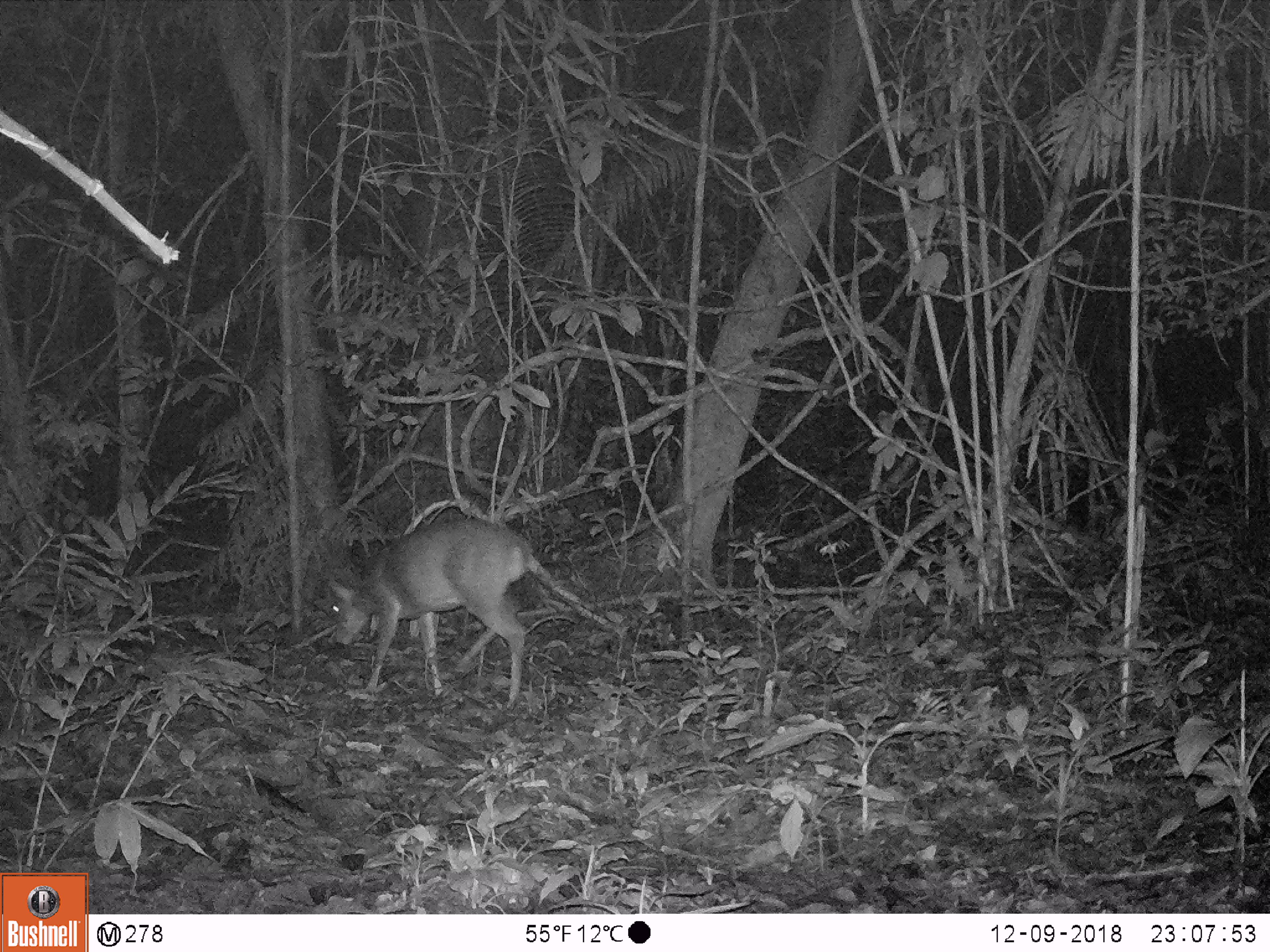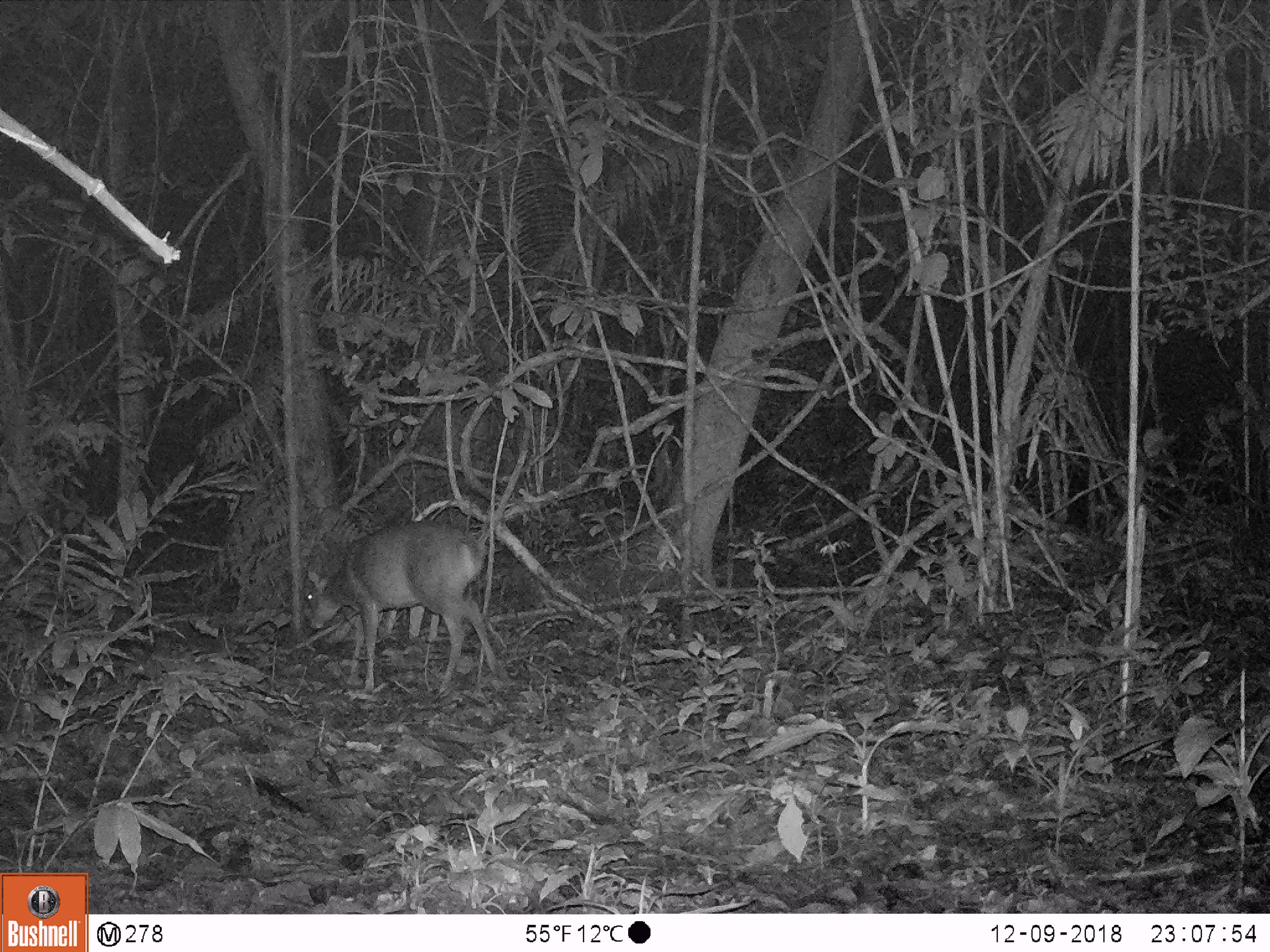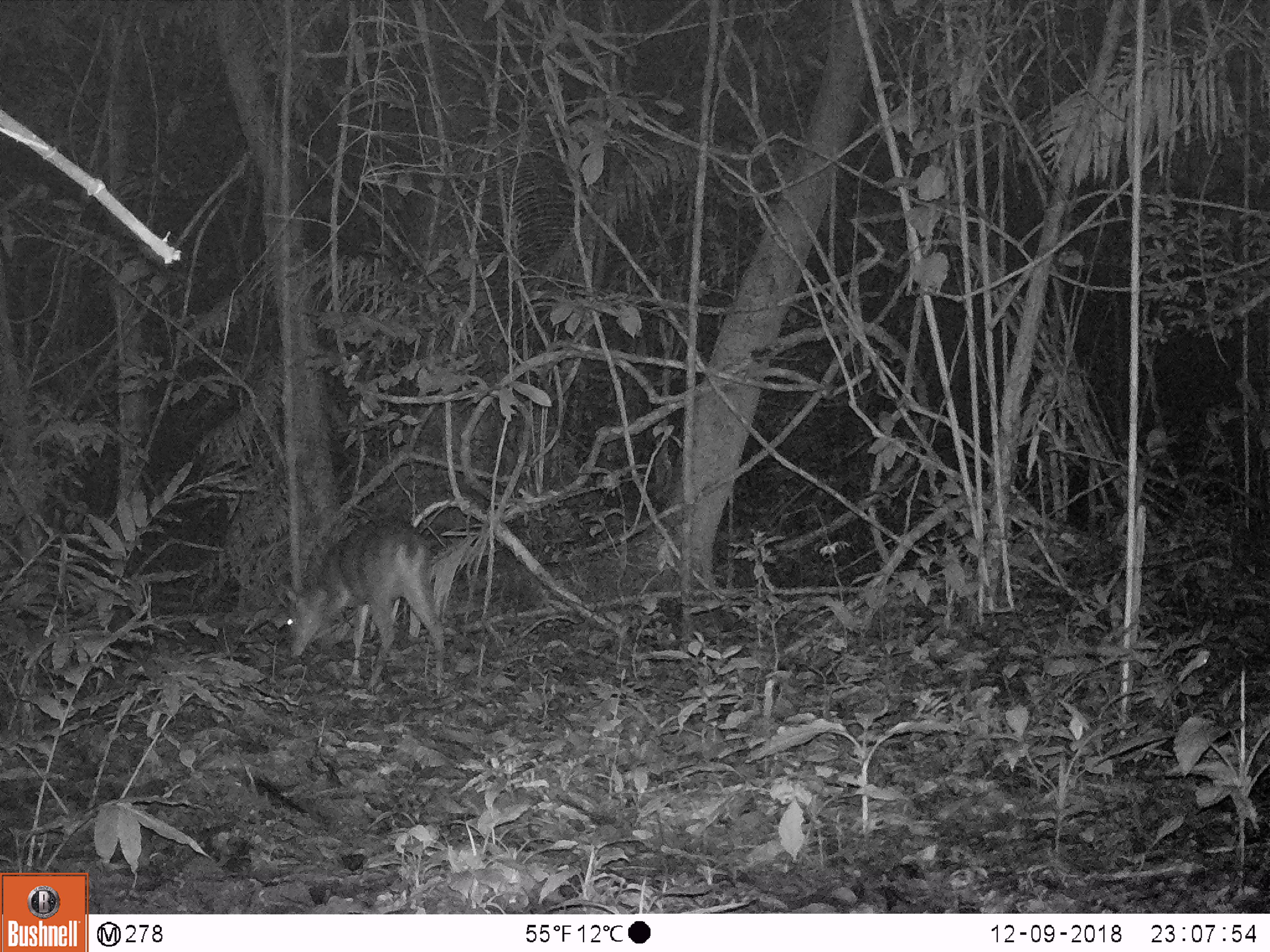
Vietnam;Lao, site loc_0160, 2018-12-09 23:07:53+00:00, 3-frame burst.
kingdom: Animalia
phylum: Chordata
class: Mammalia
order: Artiodactyla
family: Cervidae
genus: Muntiacus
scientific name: Muntiacus vuquangensis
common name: large-antlered muntjac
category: large antlered muntjac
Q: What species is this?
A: Large antlered muntjac (large-antlered muntjac) (Muntiacus vuquangensis).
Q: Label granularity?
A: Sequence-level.